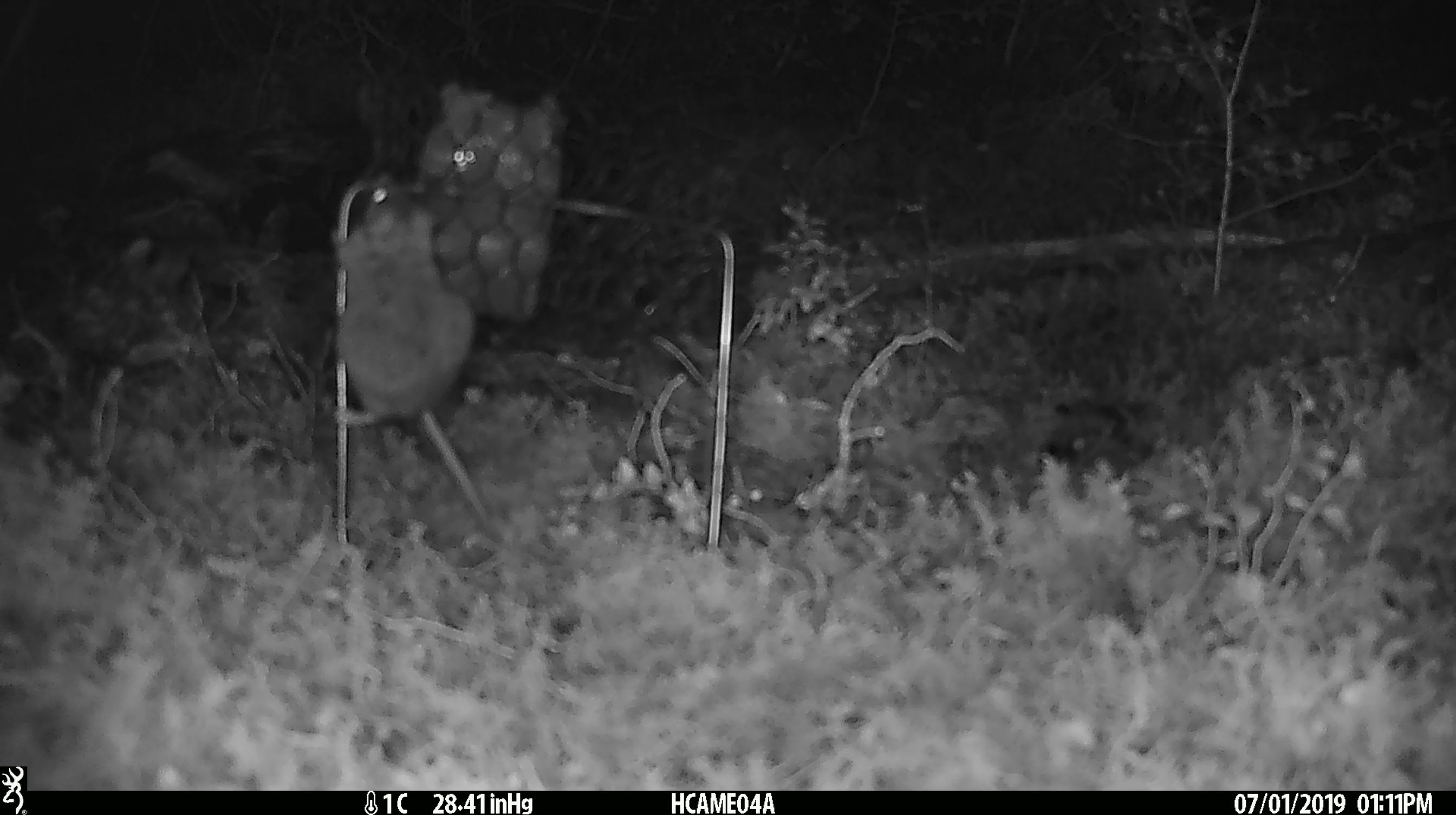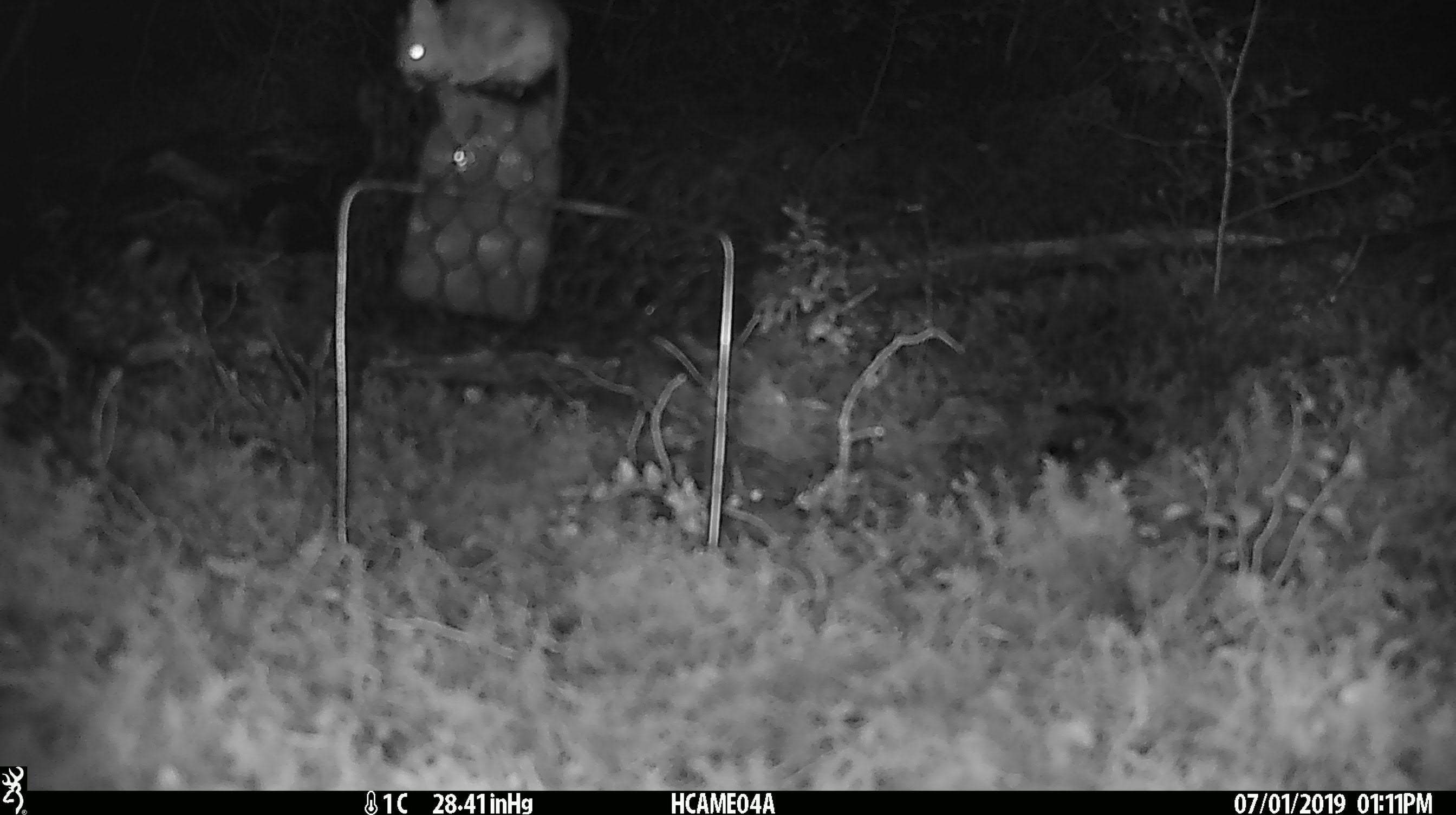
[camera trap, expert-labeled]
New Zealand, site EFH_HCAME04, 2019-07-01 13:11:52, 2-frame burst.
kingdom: Animalia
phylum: Chordata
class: Mammalia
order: Rodentia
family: Muridae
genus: Mus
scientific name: Mus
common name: mouse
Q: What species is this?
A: Mouse (Mus).